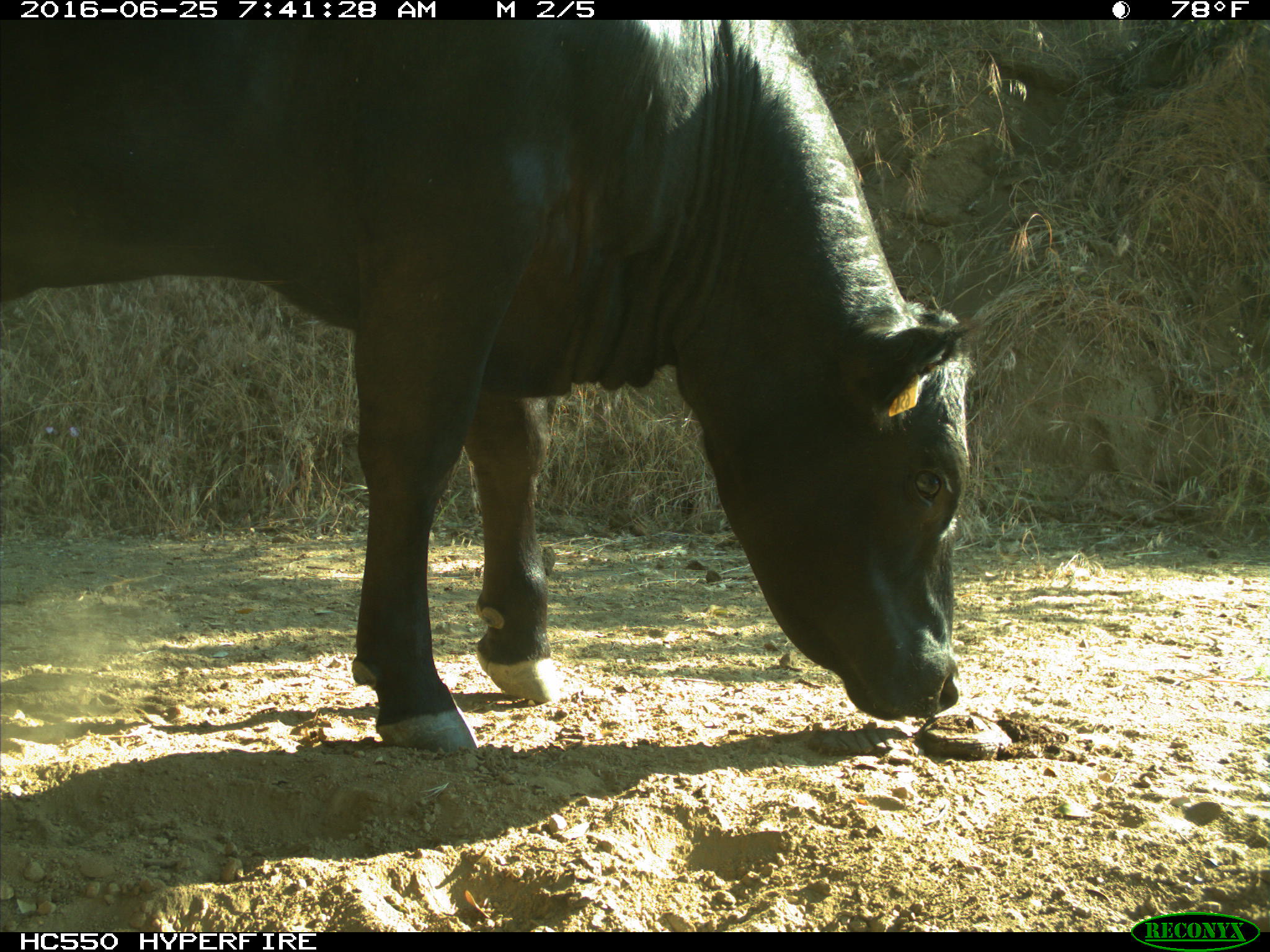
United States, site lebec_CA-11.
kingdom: Animalia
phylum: Chordata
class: Mammalia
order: Artiodactyla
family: Bovidae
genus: Bos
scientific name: Bos taurus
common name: domestic cow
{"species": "Bos taurus (domestic cow)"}